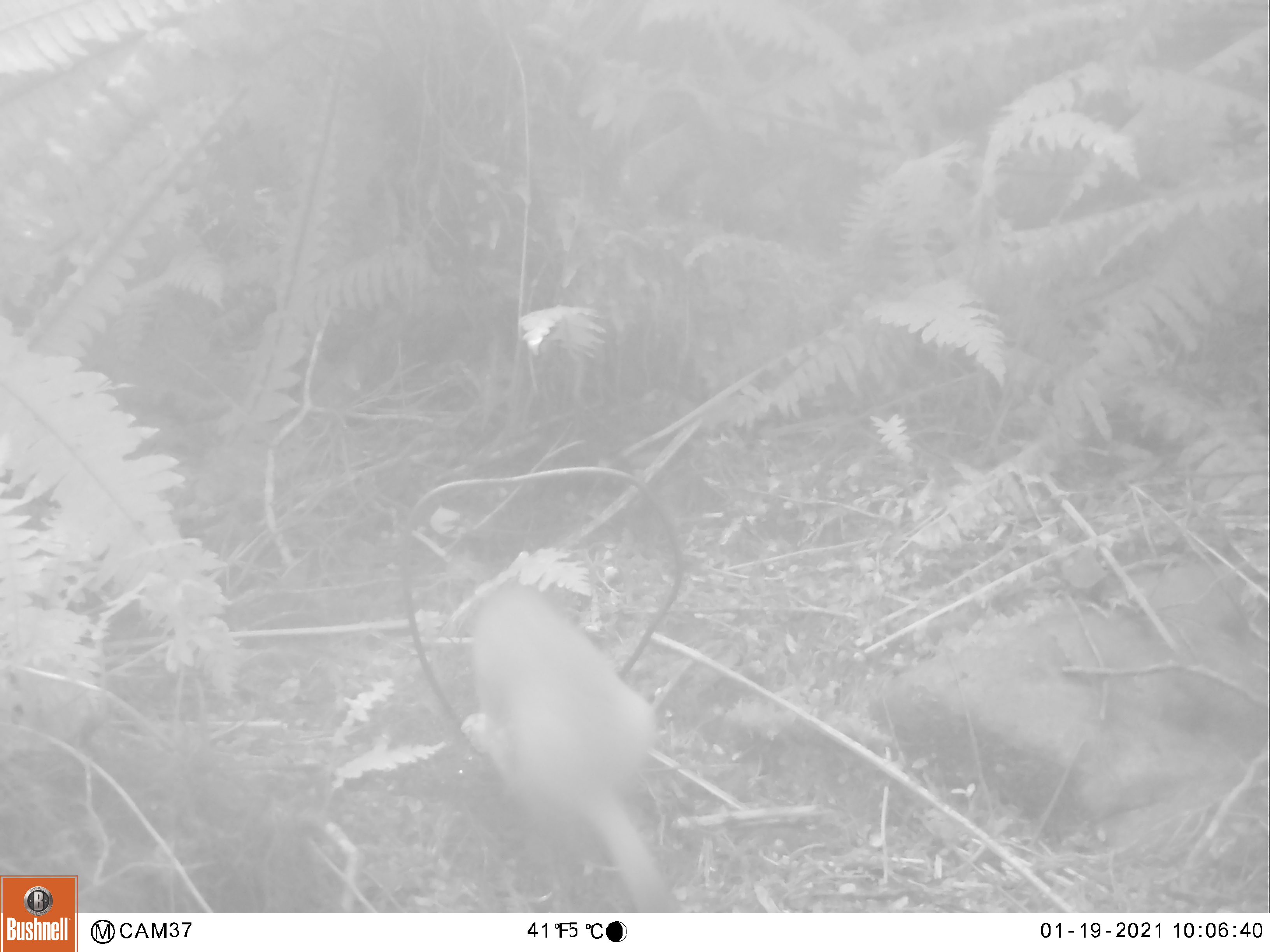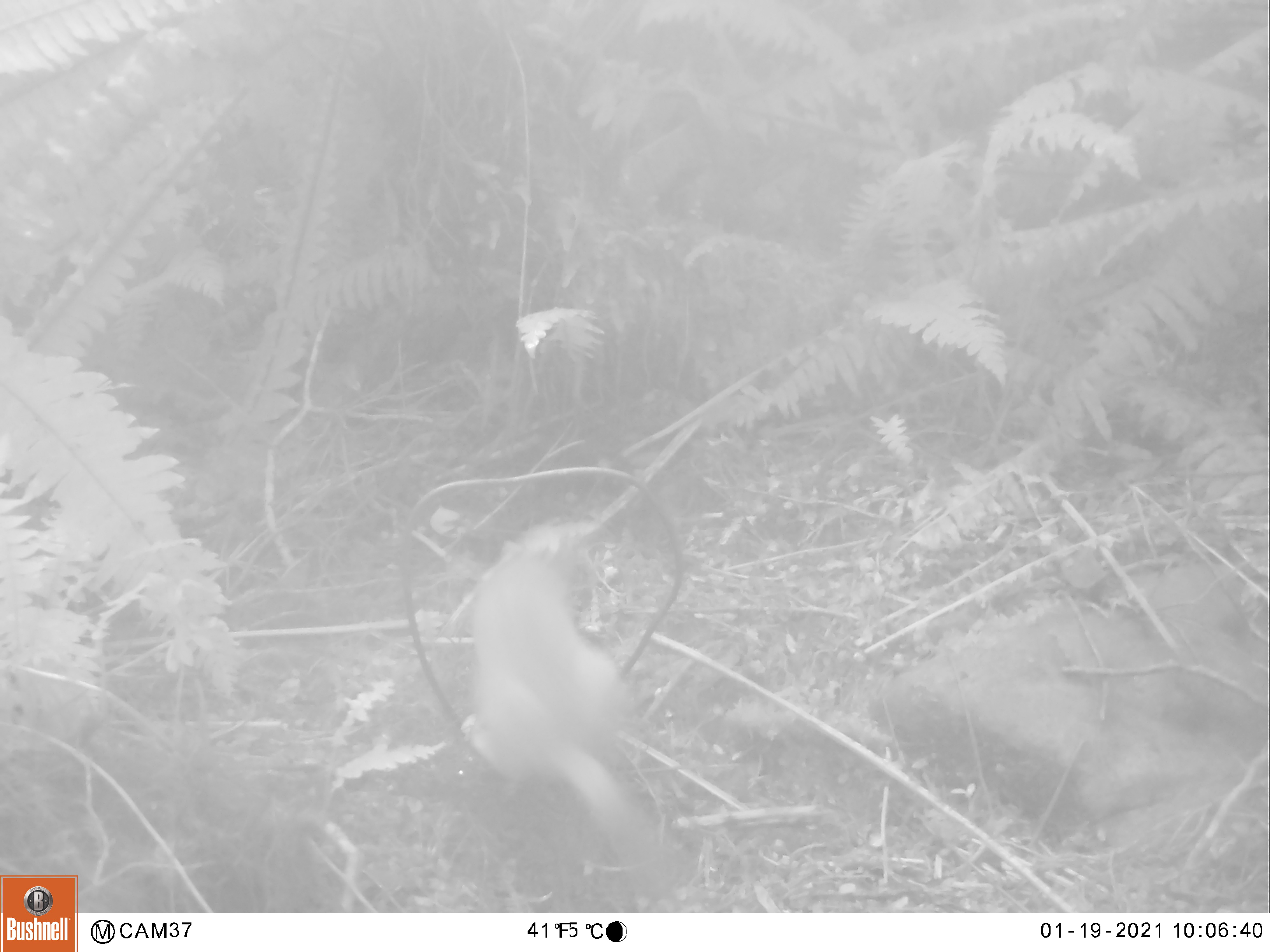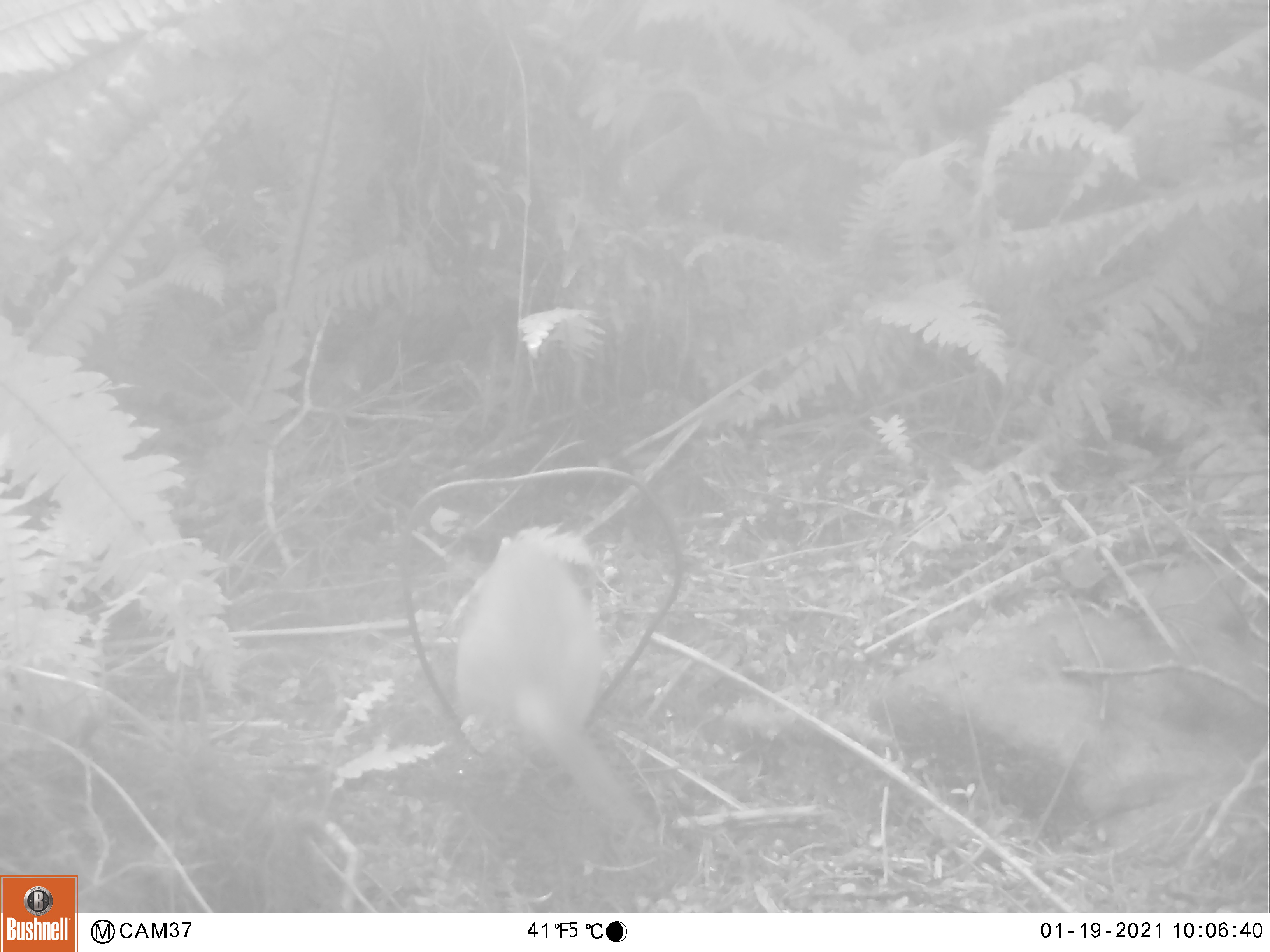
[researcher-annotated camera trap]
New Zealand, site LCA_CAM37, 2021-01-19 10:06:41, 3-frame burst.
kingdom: Animalia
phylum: Chordata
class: Mammalia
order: Carnivora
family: Mustelidae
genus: Mustela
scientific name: Mustela erminea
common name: stoat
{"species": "stoat (Mustela erminea)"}